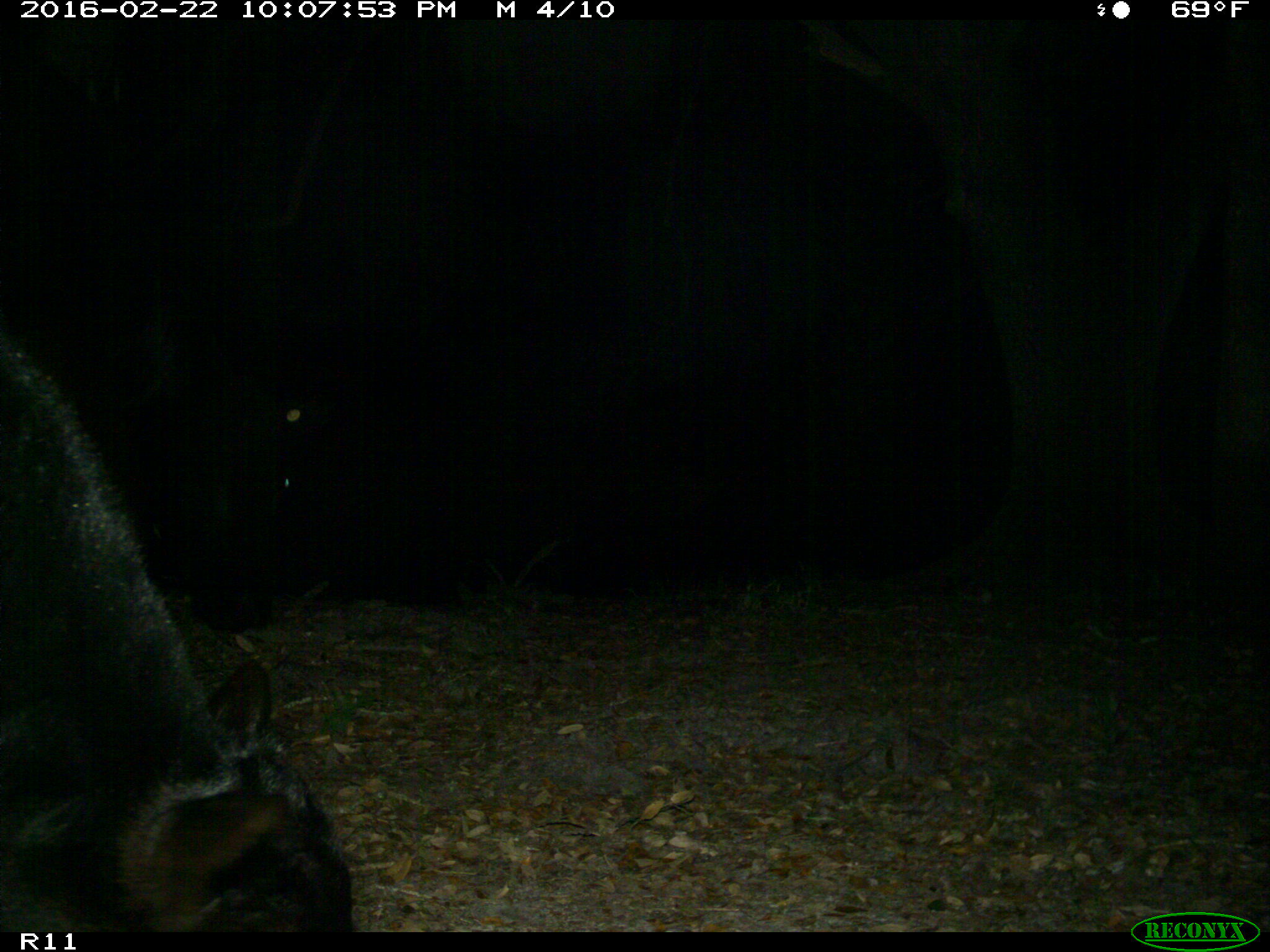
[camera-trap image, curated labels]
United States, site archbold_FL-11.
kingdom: Animalia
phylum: Chordata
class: Mammalia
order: Artiodactyla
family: Bovidae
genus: Bos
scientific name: Bos taurus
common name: domestic cow